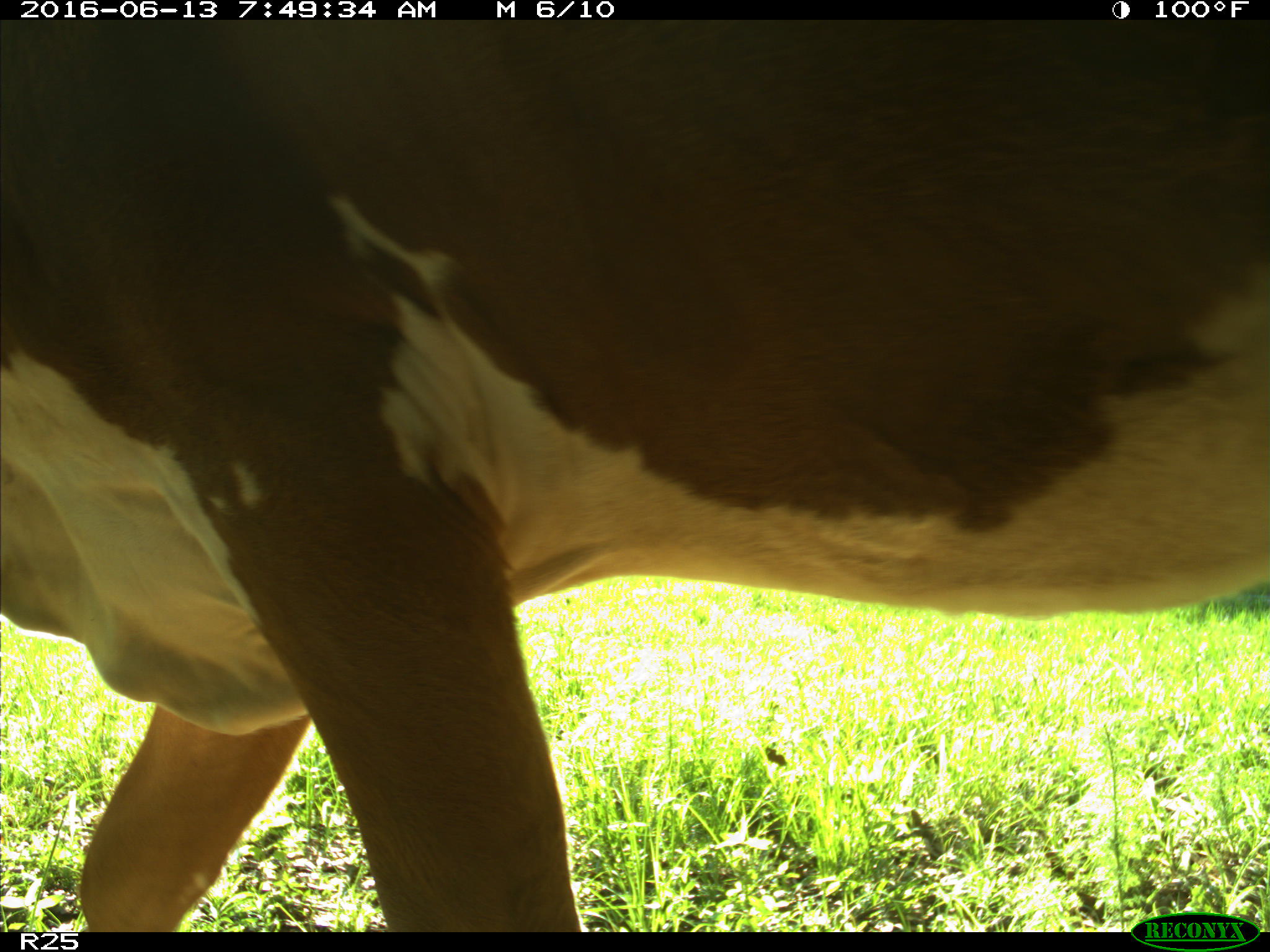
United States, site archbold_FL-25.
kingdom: Animalia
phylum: Chordata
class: Mammalia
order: Artiodactyla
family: Bovidae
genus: Bos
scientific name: Bos taurus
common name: domestic cow